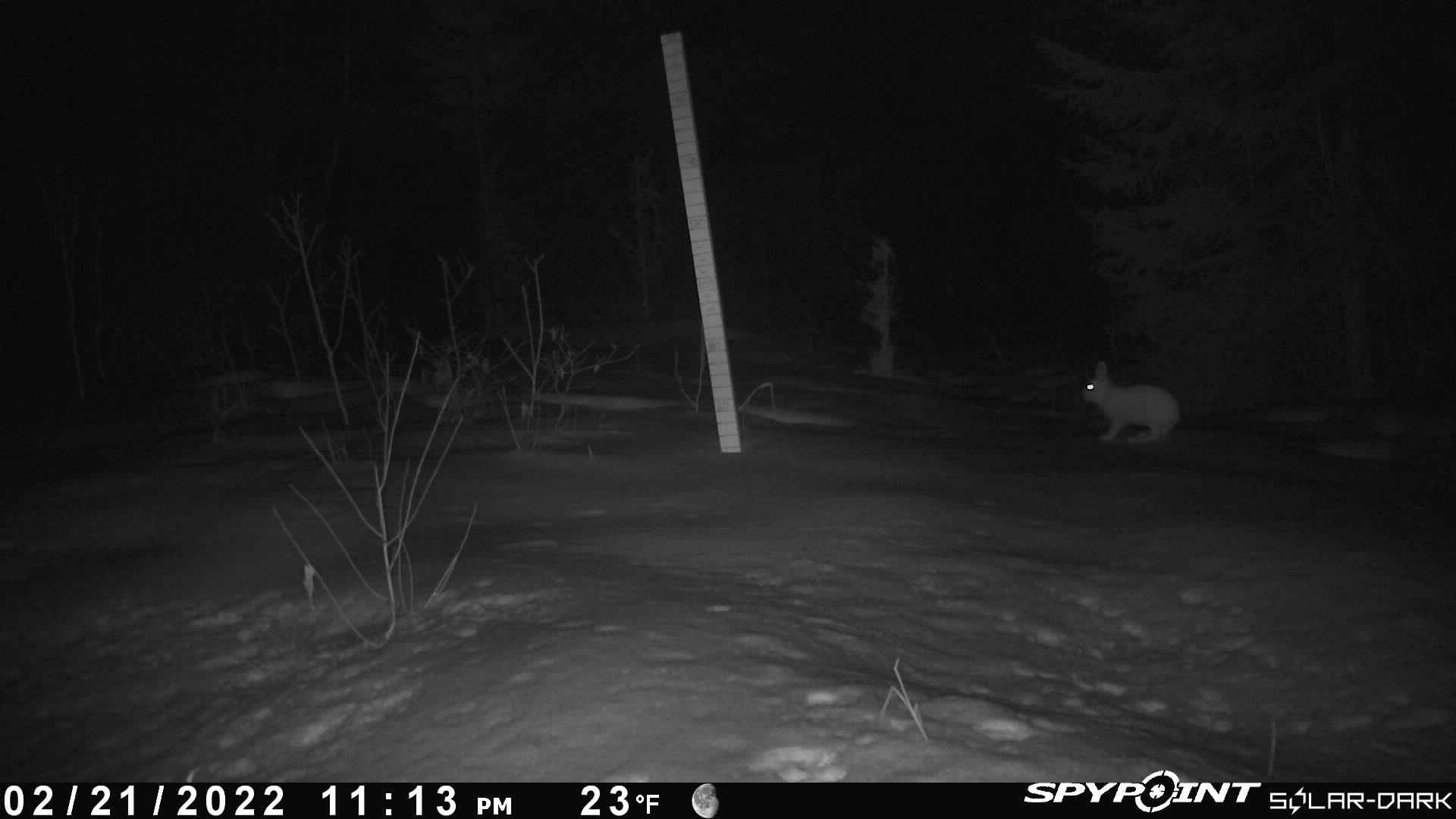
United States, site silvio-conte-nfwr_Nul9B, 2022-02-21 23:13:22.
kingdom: Animalia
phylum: Chordata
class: Mammalia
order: Lagomorpha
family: Leporidae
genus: Lepus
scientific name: Lepus americanus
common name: snowshoe hare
Snowshoe hare (Lepus americanus).